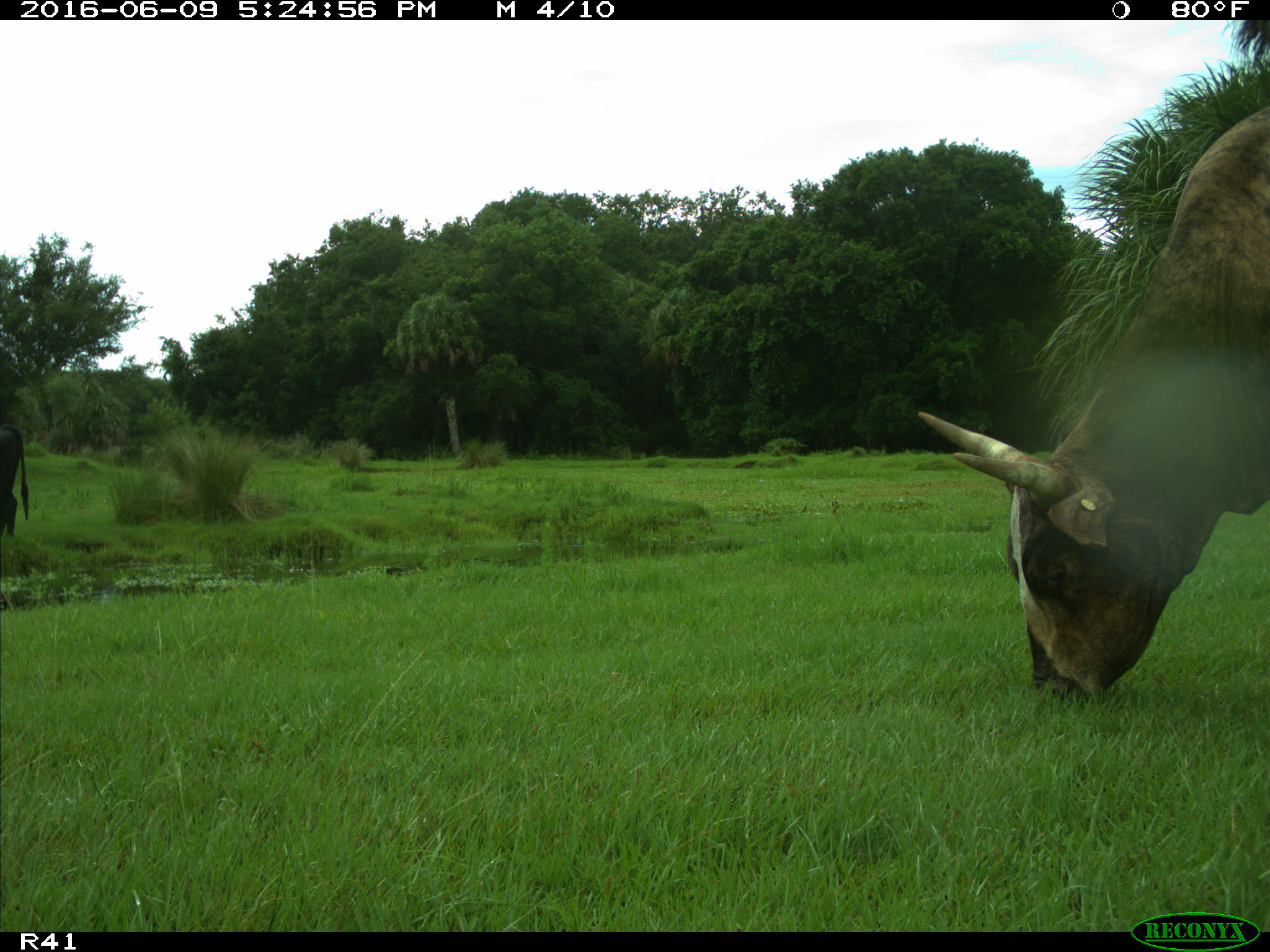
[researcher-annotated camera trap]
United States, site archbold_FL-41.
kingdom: Animalia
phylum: Chordata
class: Mammalia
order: Artiodactyla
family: Bovidae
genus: Bos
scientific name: Bos taurus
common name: domestic cow